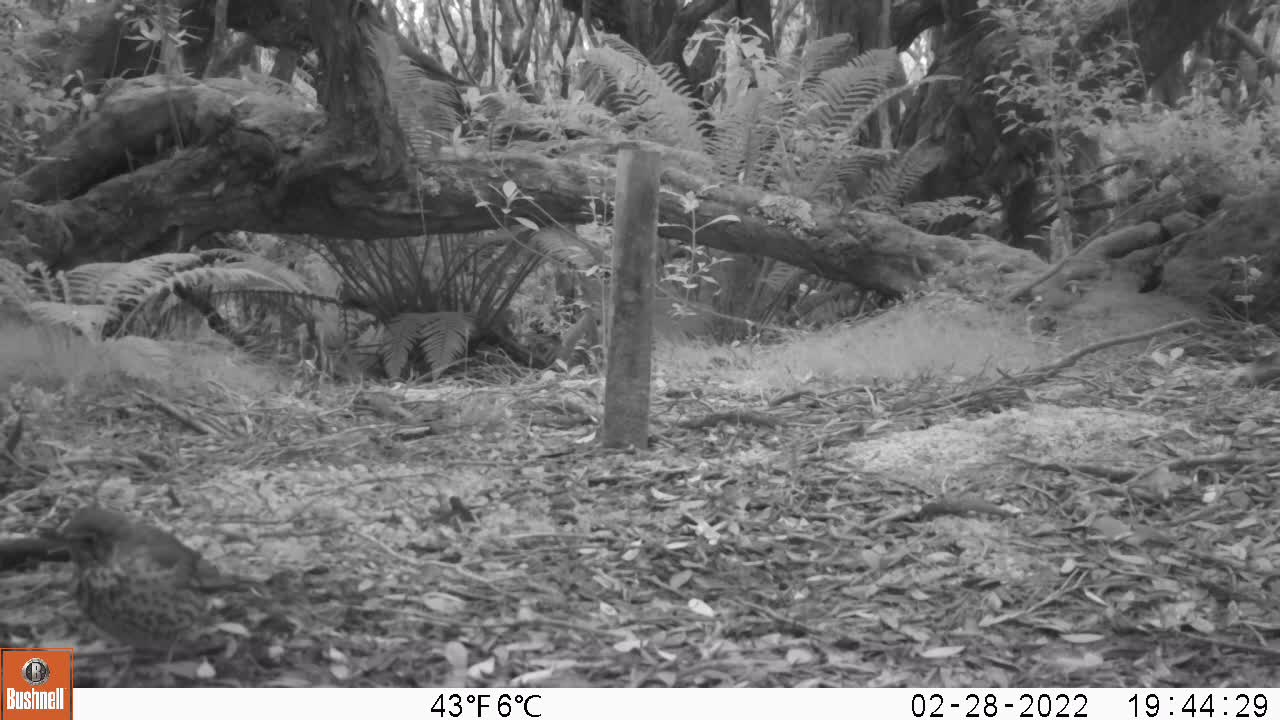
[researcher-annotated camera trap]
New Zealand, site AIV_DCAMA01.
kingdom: Animalia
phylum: Chordata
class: Aves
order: Passeriformes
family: Turdidae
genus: Turdus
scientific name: Turdus philomelos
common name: song thrush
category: thrush